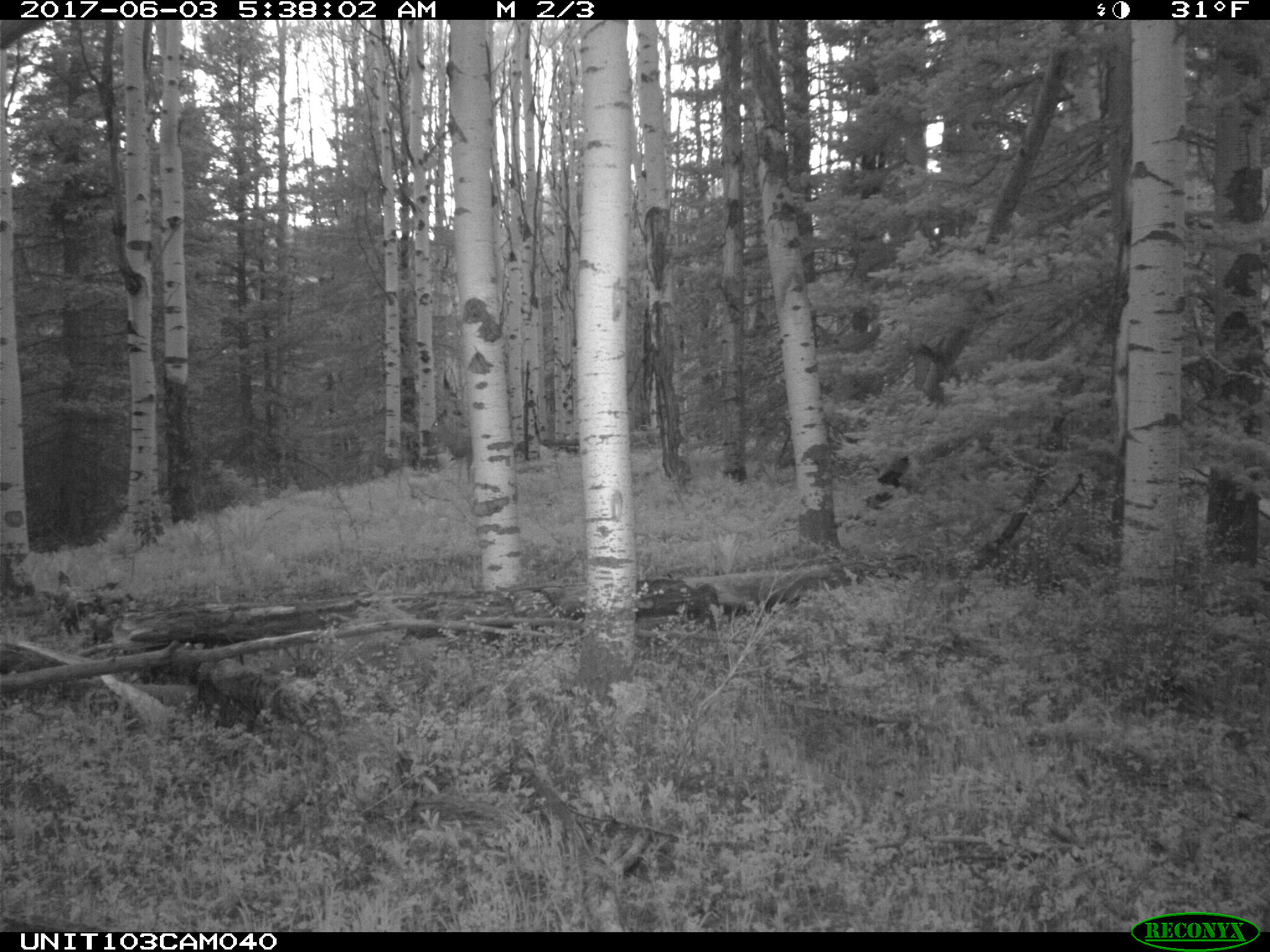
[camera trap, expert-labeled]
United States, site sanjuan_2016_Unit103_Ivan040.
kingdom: Animalia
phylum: Chordata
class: Mammalia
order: Artiodactyla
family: Cervidae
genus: Odocoileus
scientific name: Odocoileus hemionus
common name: mule deer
Odocoileus hemionus (mule deer).